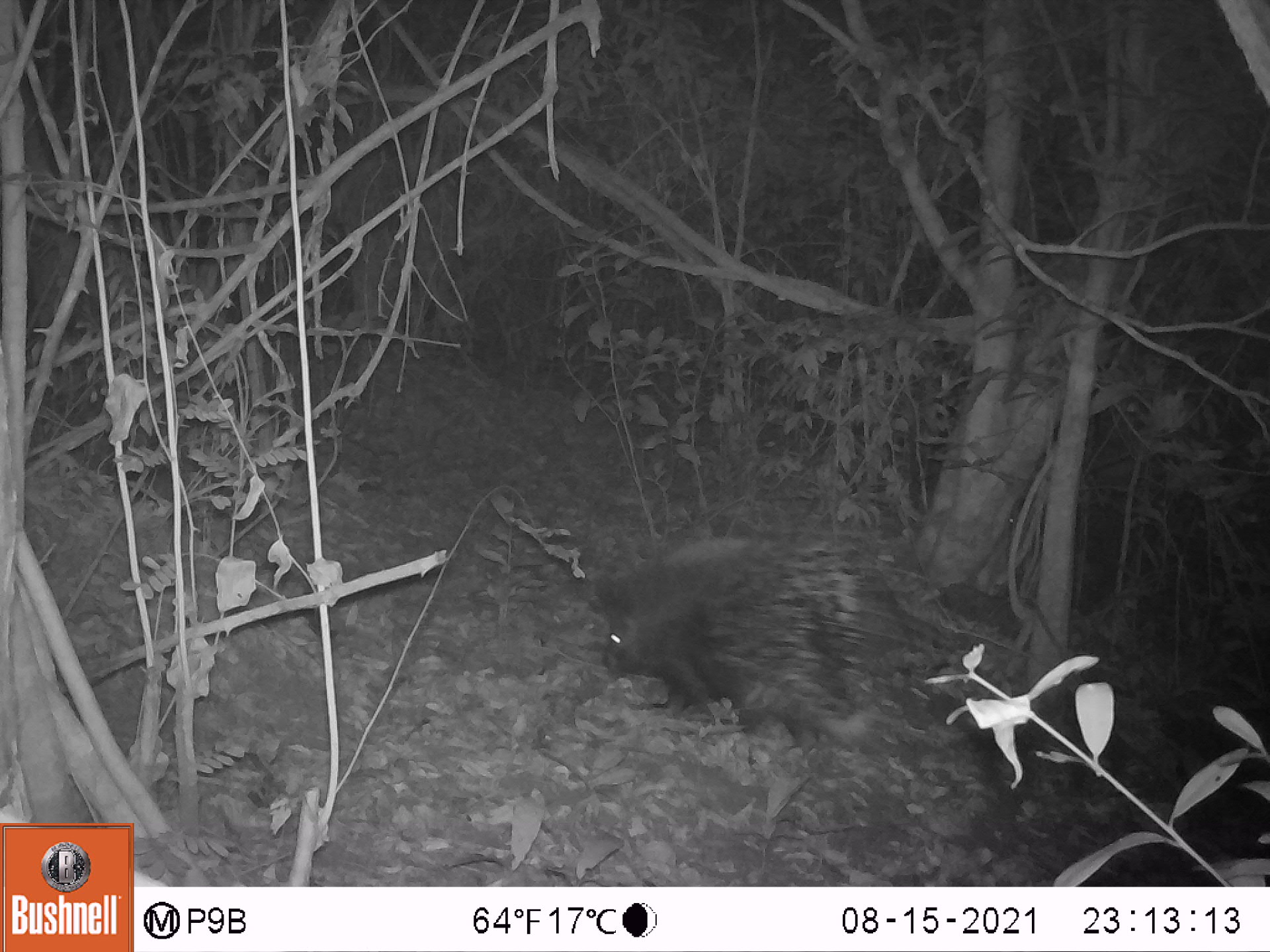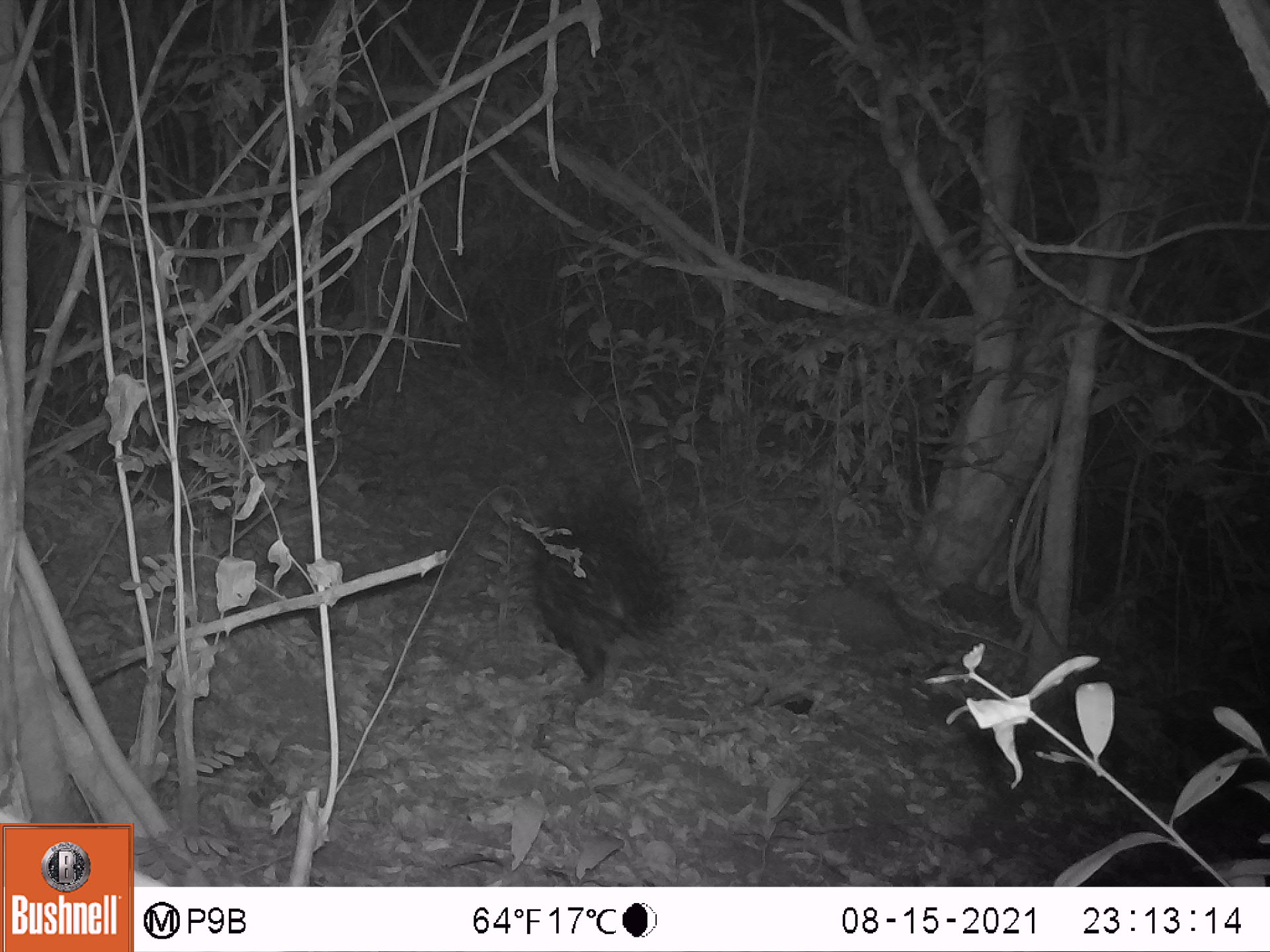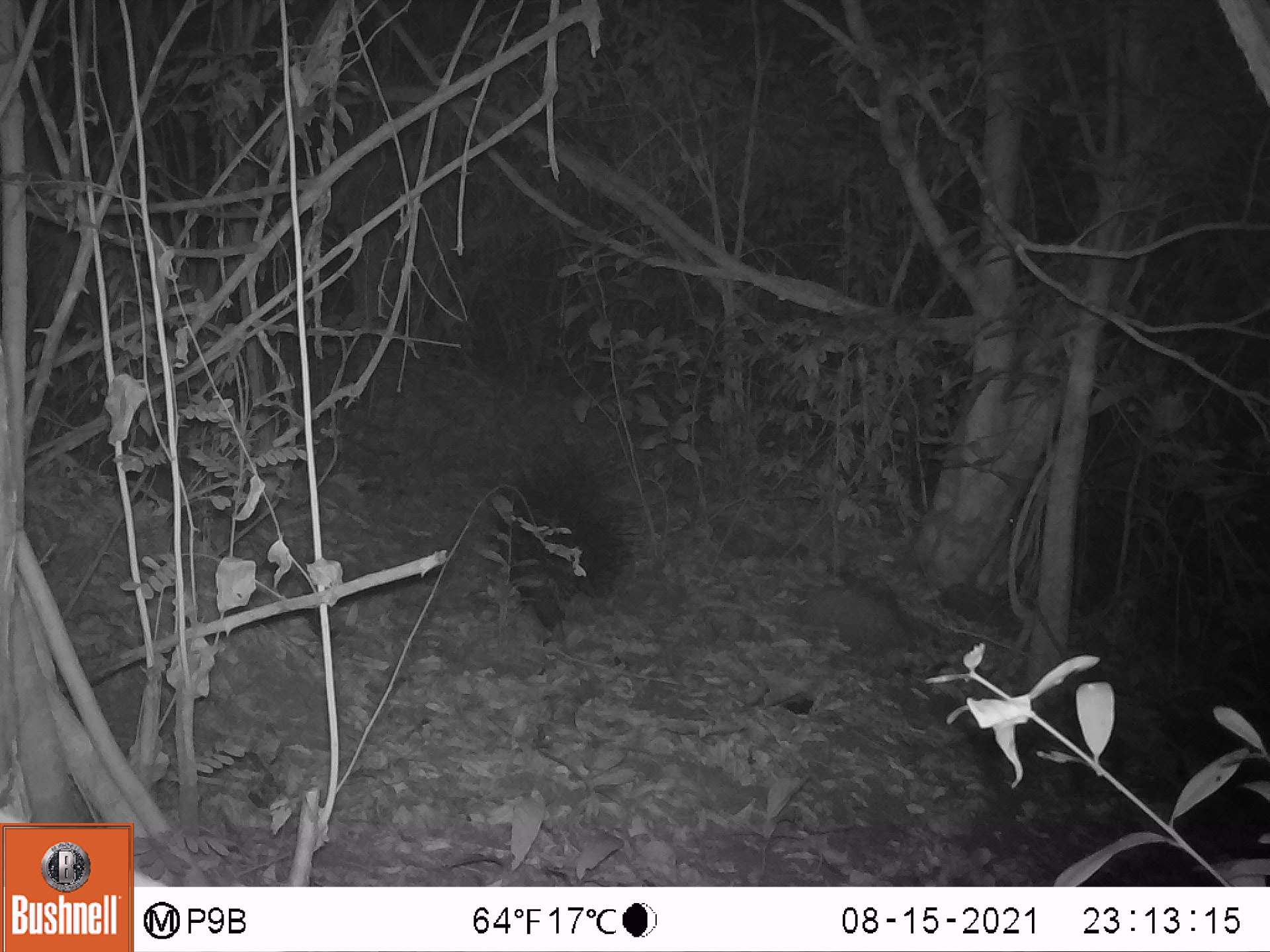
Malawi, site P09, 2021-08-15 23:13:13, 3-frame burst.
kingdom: Animalia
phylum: Chordata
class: Mammalia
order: Rodentia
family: Hystricidae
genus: Hystrix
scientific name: Hystrix africaeaustralis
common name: cape porcupine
Cape porcupine (Hystrix africaeaustralis), count 1.